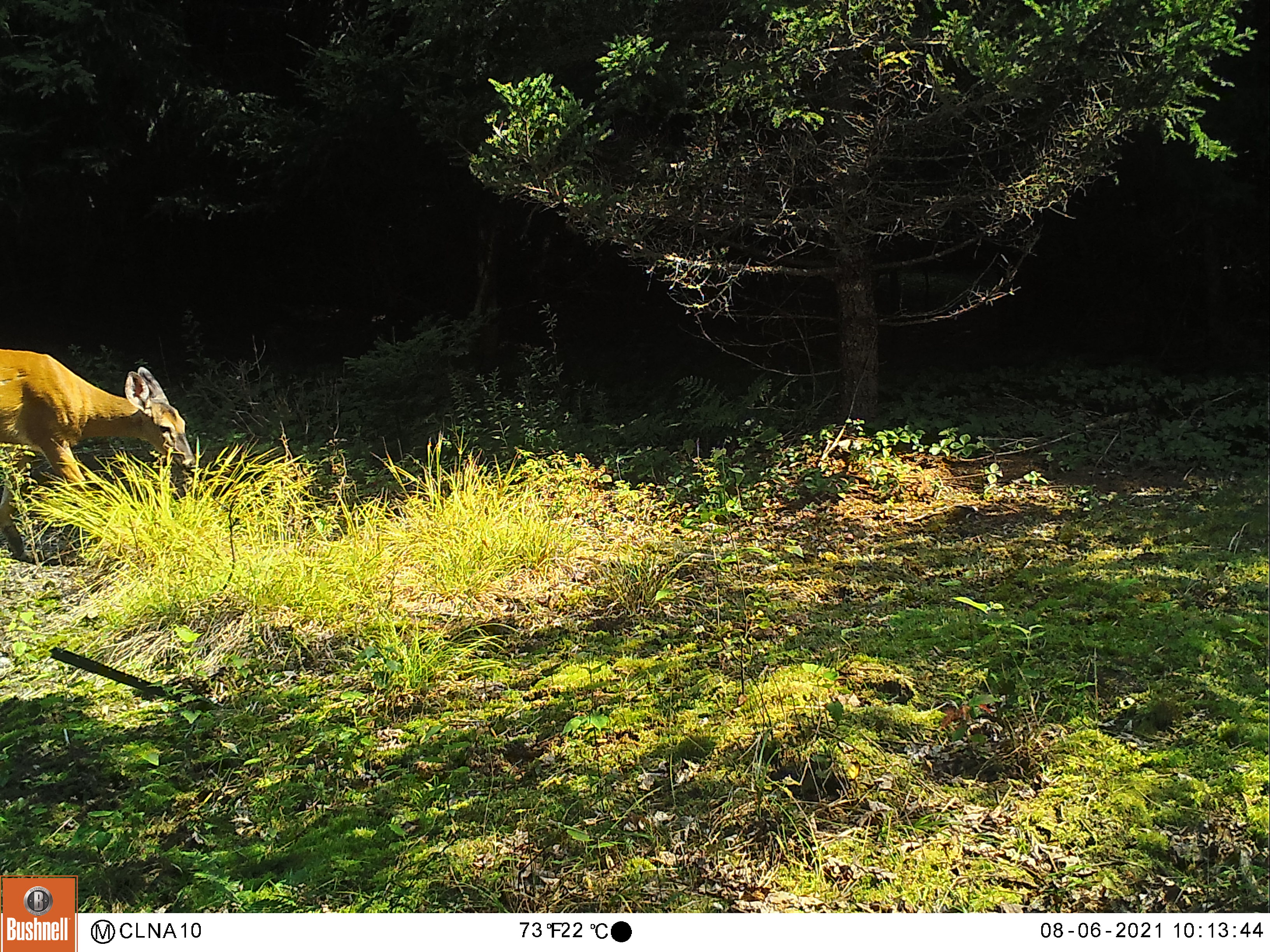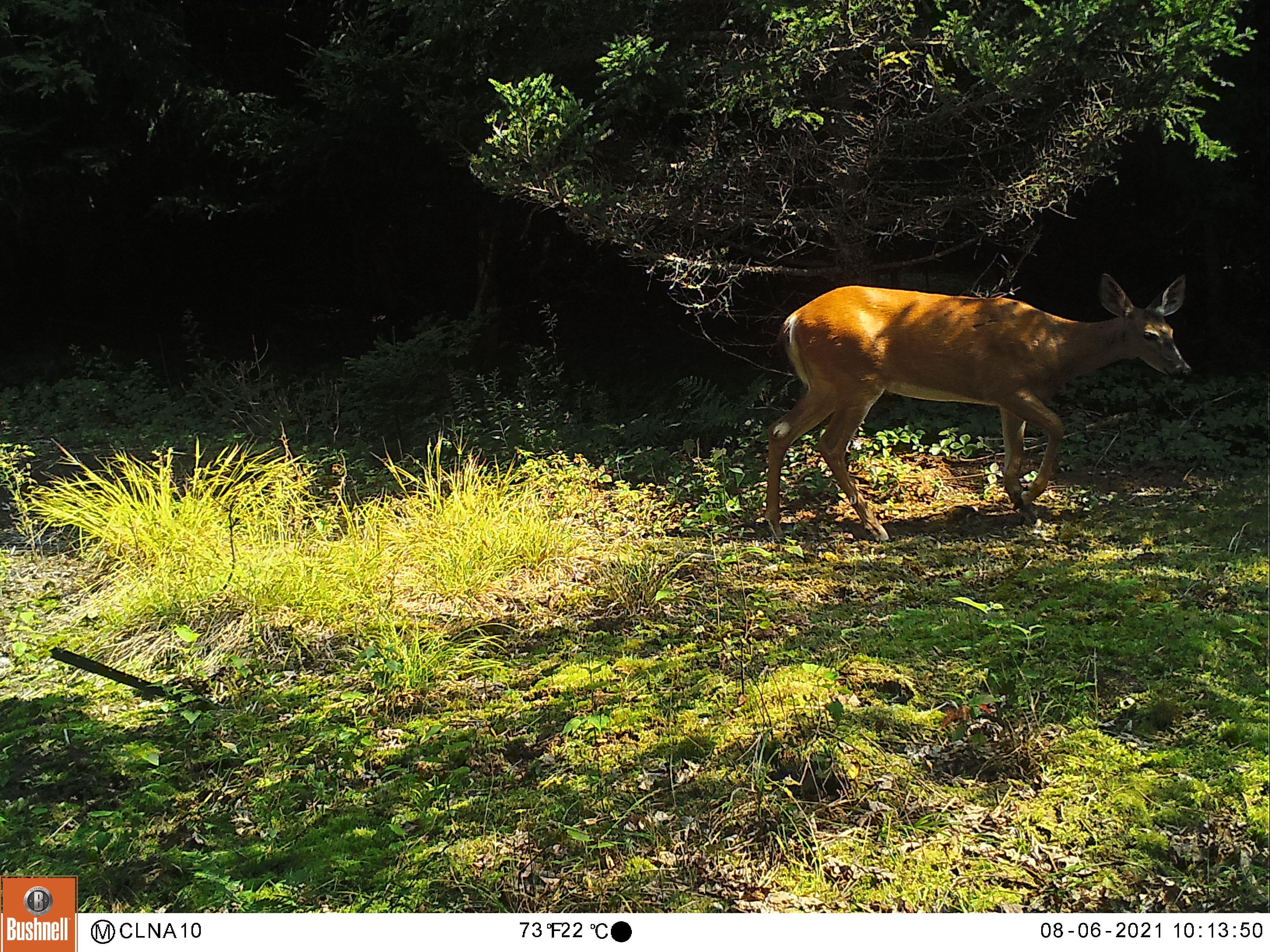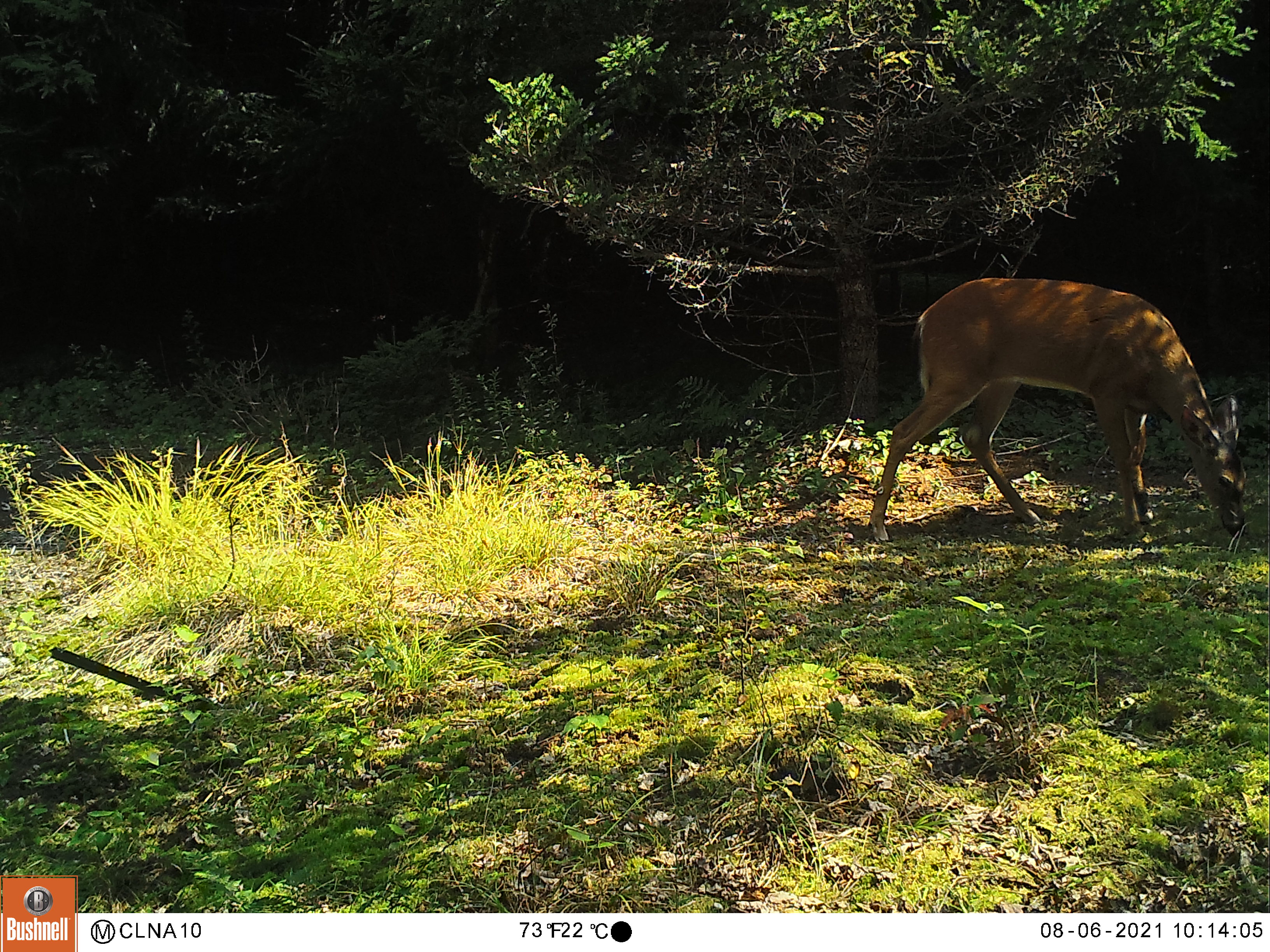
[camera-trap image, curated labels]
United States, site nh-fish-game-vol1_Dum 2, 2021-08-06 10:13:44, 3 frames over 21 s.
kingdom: Animalia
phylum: Chordata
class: Mammalia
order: Artiodactyla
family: Cervidae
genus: Odocoileus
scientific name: Odocoileus virginianus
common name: white-tailed deer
White-tailed deer (Odocoileus virginianus).